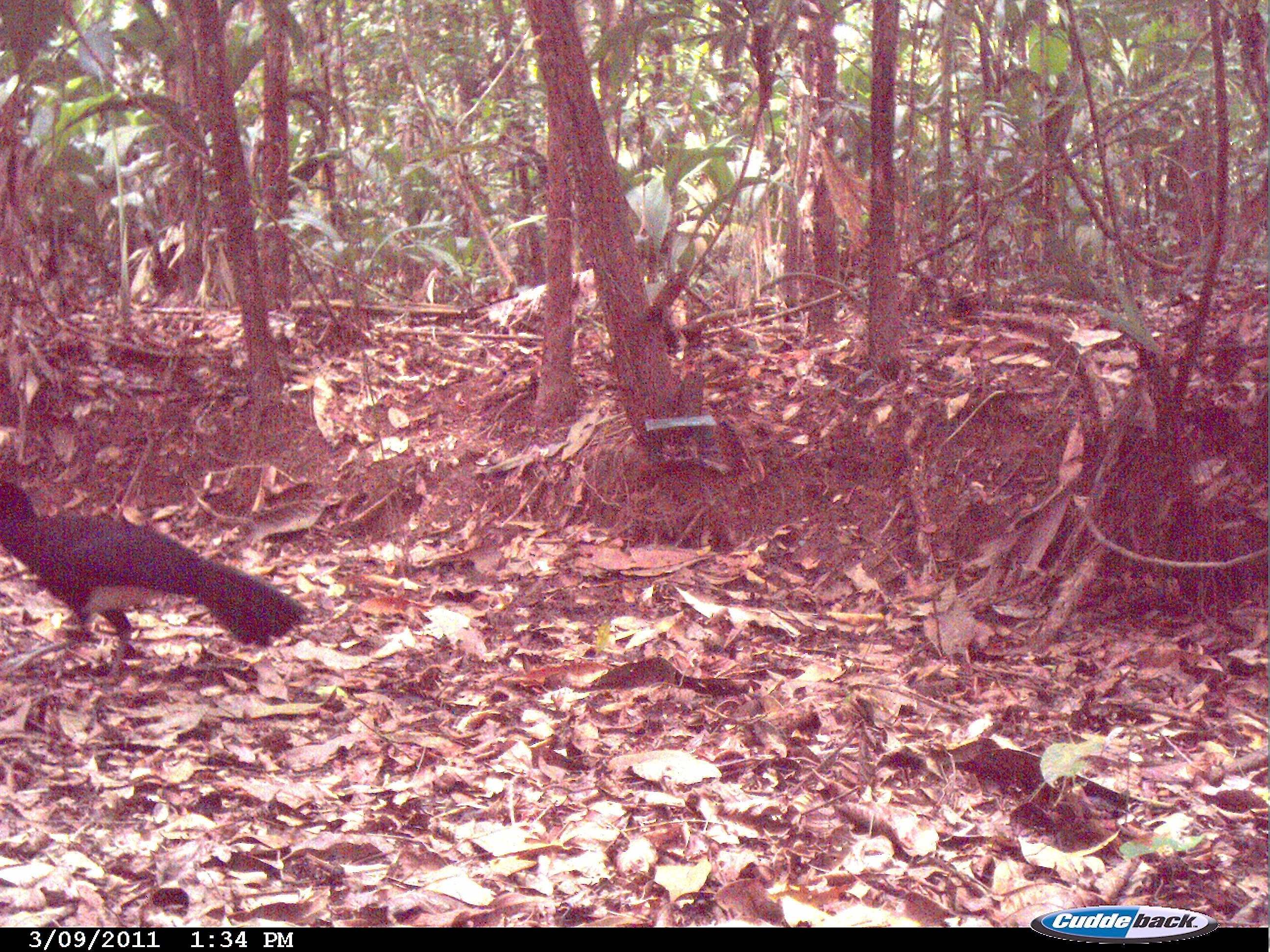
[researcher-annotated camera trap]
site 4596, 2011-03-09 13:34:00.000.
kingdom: Animalia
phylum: Chordata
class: Aves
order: Galliformes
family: Cracidae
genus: Crax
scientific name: Crax alector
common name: black curassow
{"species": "Crax alector (black curassow)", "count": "1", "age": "adult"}